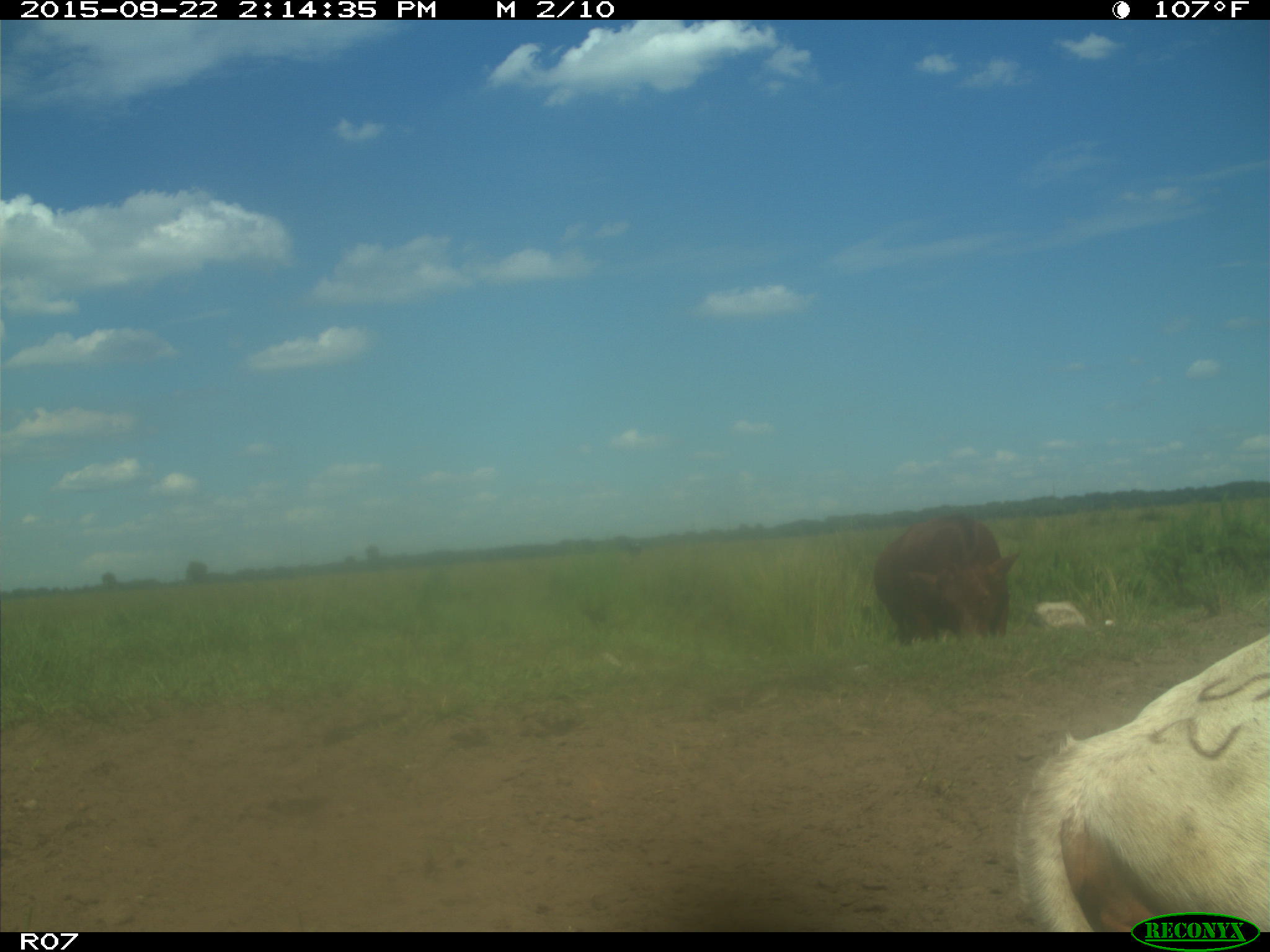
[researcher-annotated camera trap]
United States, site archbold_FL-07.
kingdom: Animalia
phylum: Chordata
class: Mammalia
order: Artiodactyla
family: Bovidae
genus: Bos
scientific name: Bos taurus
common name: domestic cow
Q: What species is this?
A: Bos taurus (domestic cow).